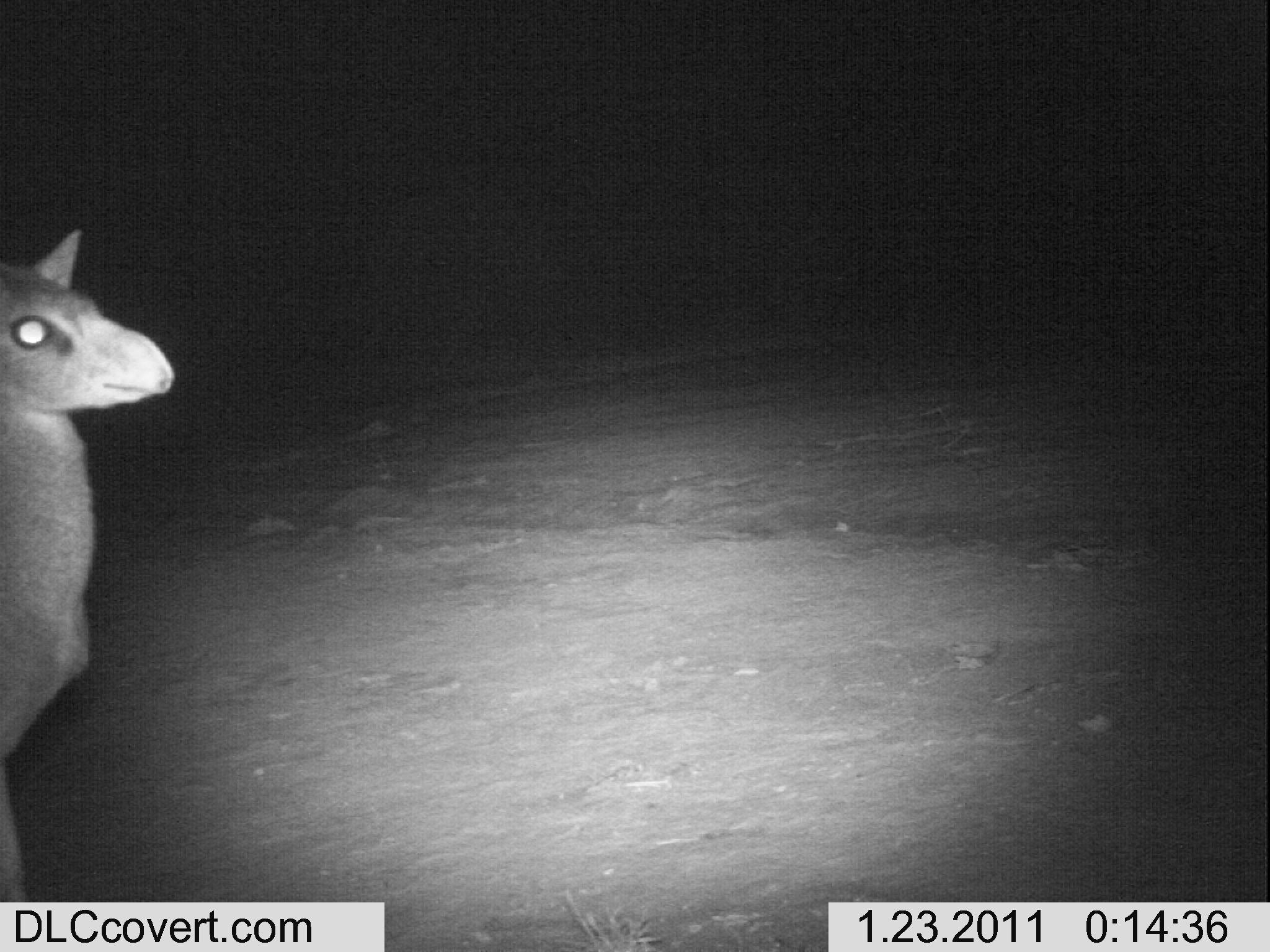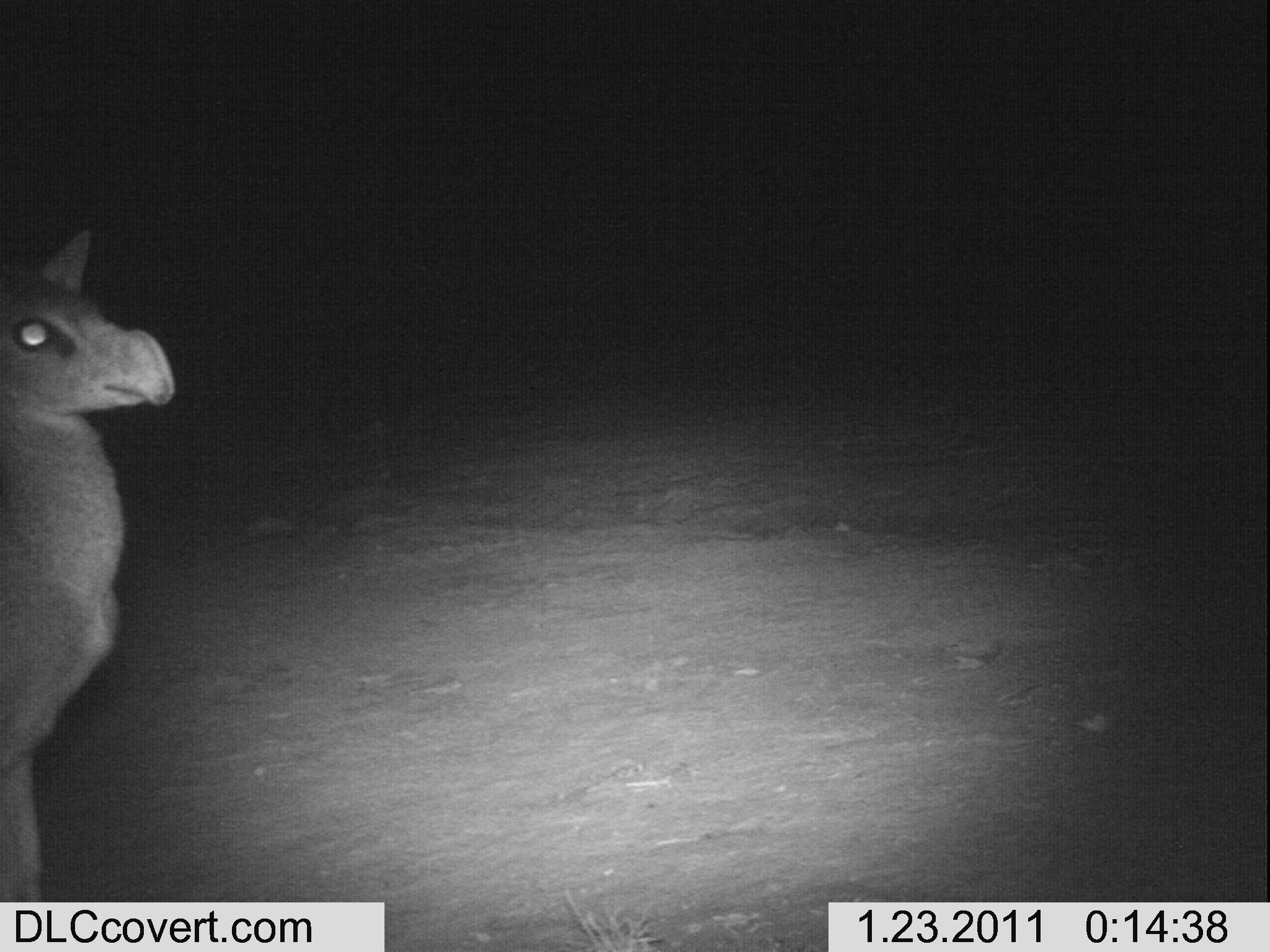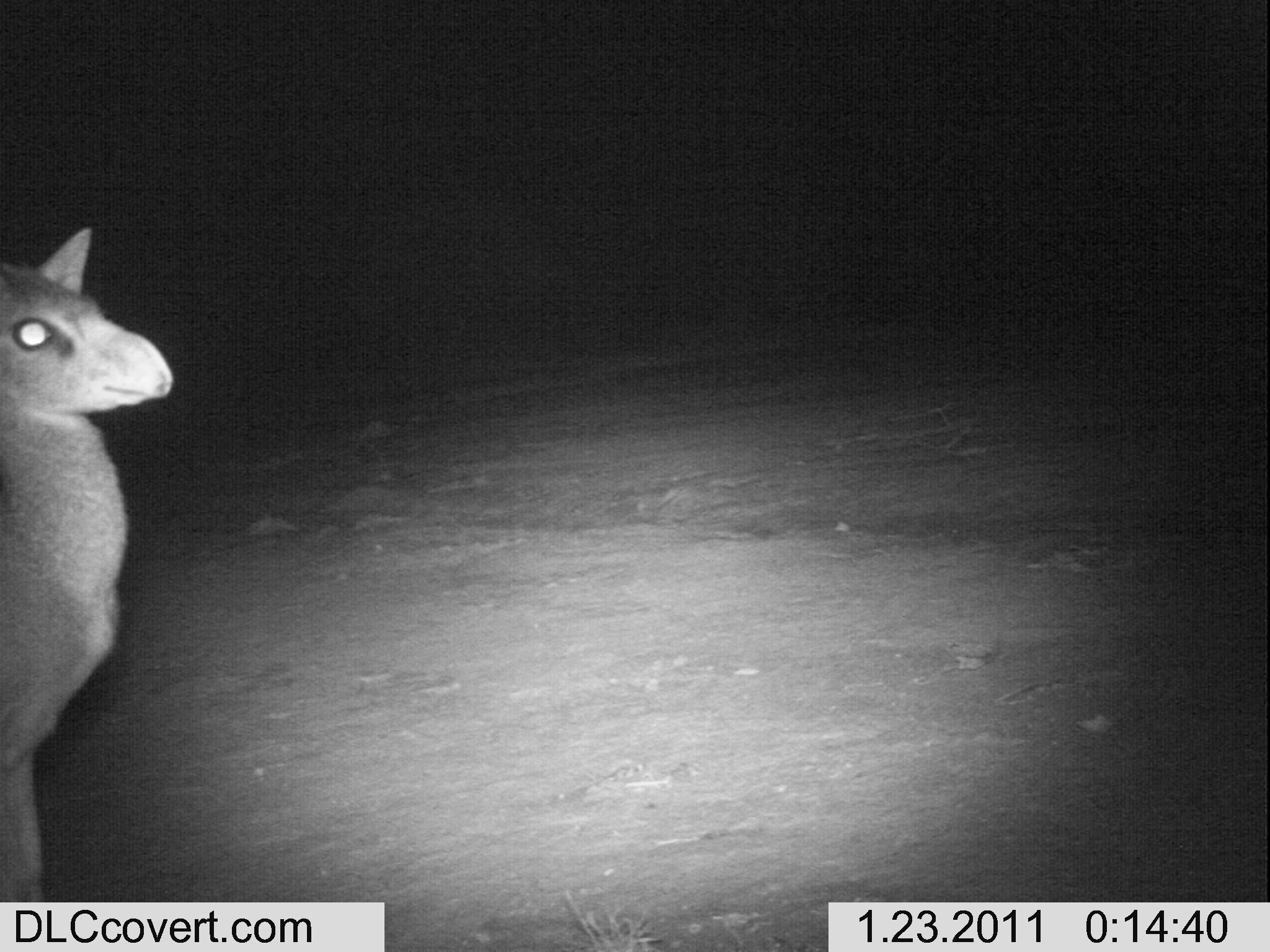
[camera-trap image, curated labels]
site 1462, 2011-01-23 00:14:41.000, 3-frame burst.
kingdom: Animalia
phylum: Chordata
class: Mammalia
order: Artiodactyla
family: Bovidae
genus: Madoqua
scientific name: Madoqua guentheri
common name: günther's dik-dik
Madoqua guentheri (günther's dik-dik), count 1.